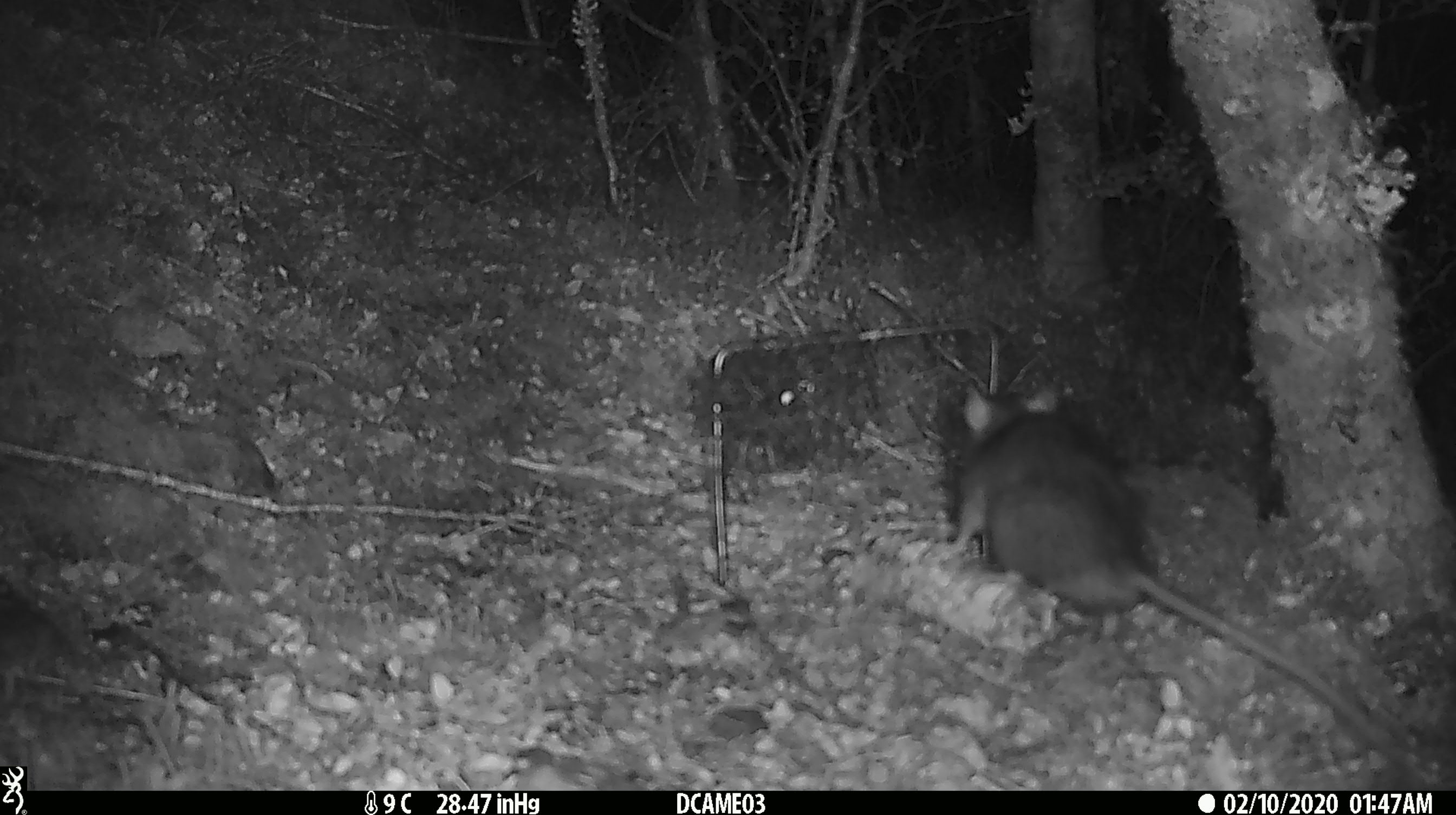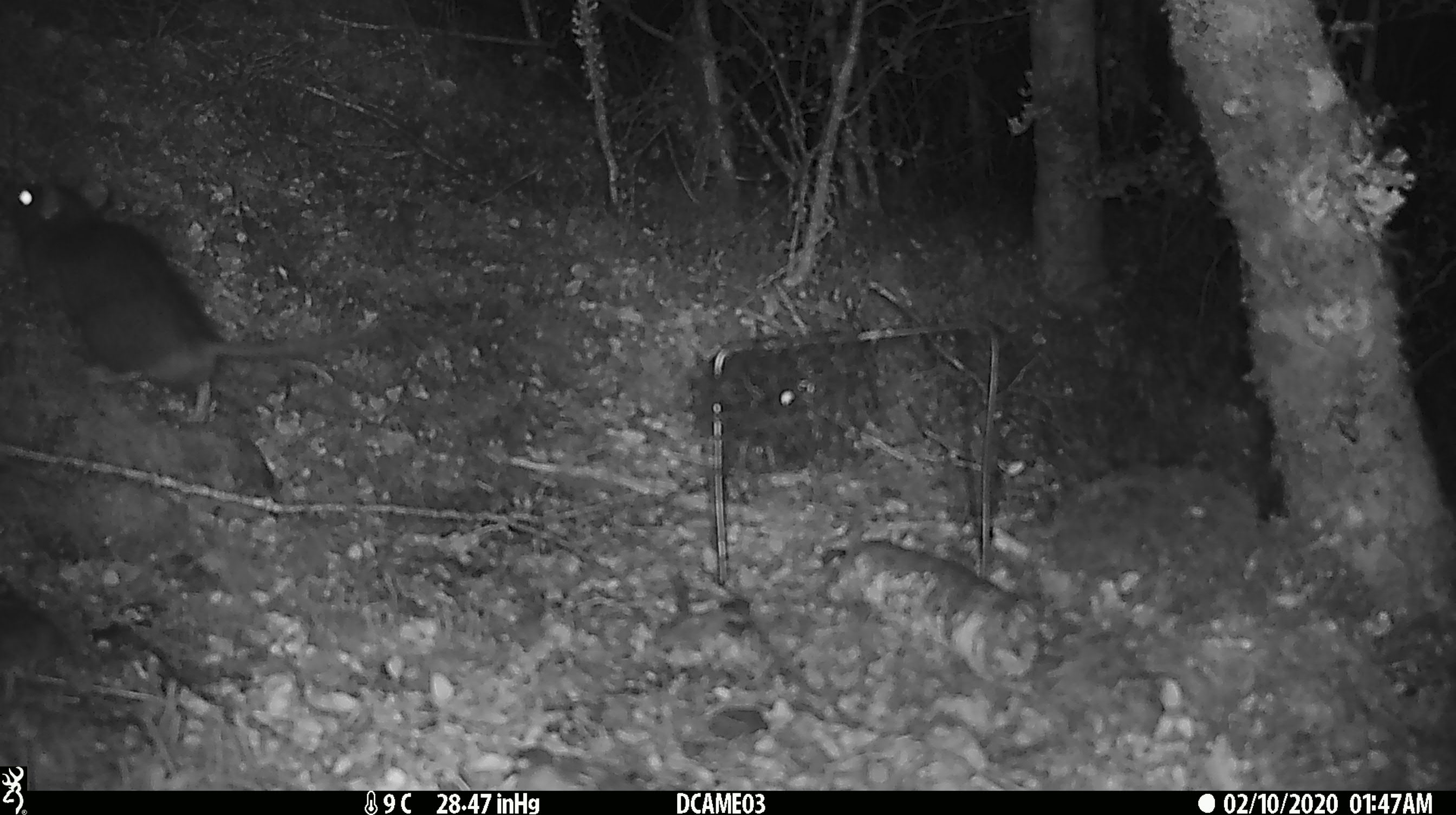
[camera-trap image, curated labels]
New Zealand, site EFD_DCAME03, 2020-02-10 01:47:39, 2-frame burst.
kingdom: Animalia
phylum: Chordata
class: Mammalia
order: Rodentia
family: Muridae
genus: Rattus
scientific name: Rattus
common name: rat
Rat (Rattus).